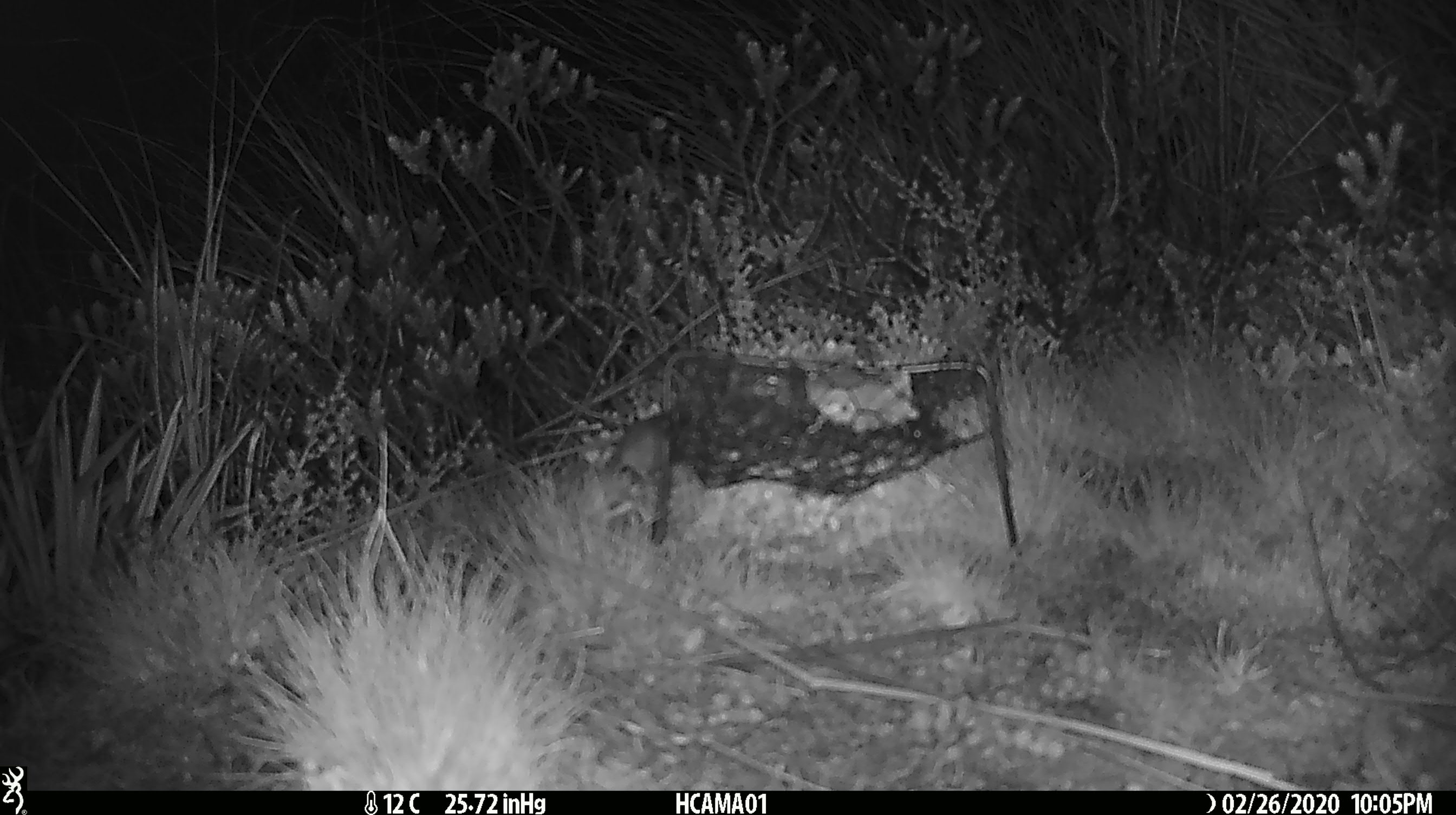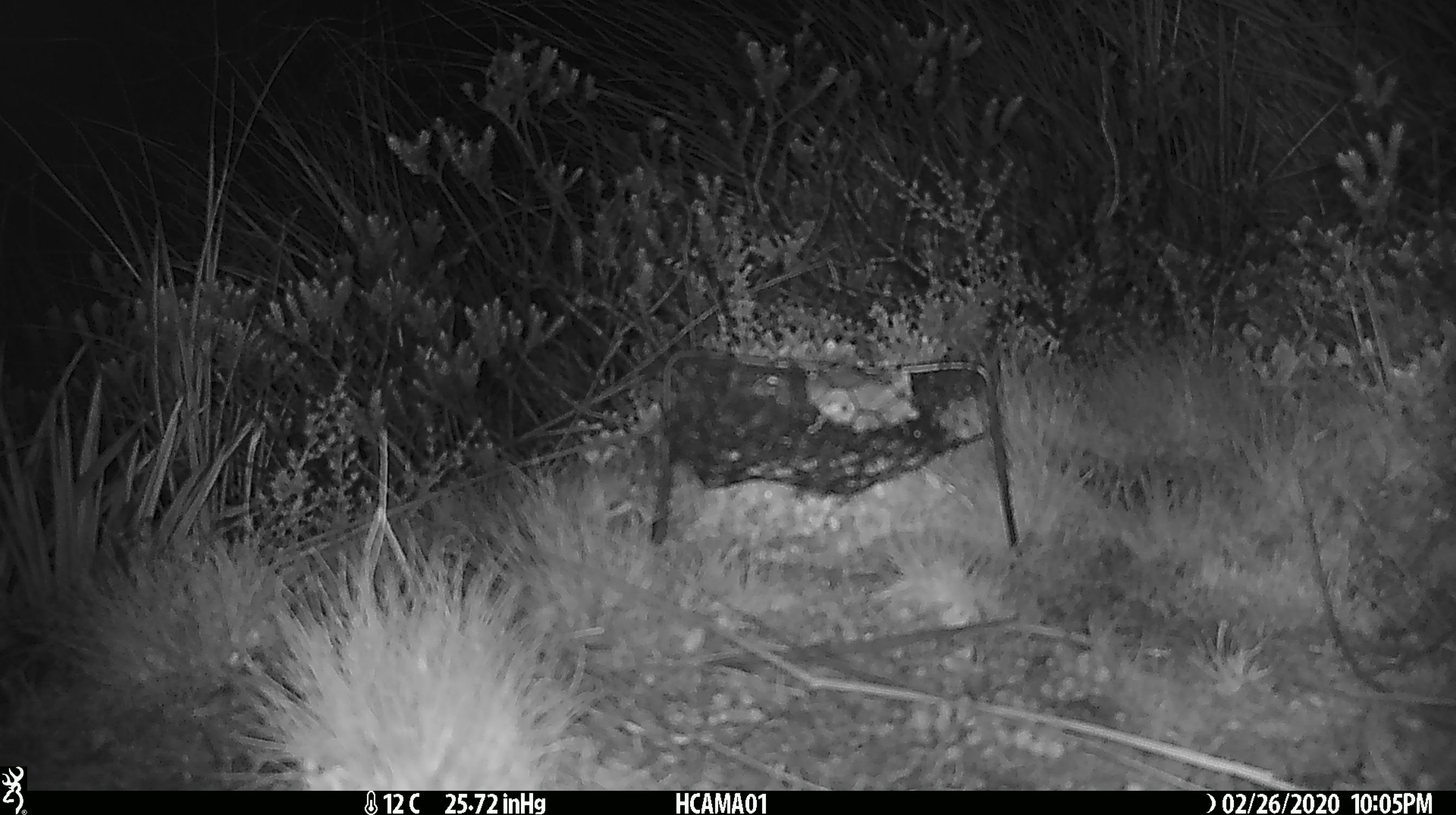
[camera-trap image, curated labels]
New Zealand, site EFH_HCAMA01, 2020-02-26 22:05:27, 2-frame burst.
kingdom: Animalia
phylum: Chordata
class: Mammalia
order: Rodentia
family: Muridae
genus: Mus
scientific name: Mus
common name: mouse